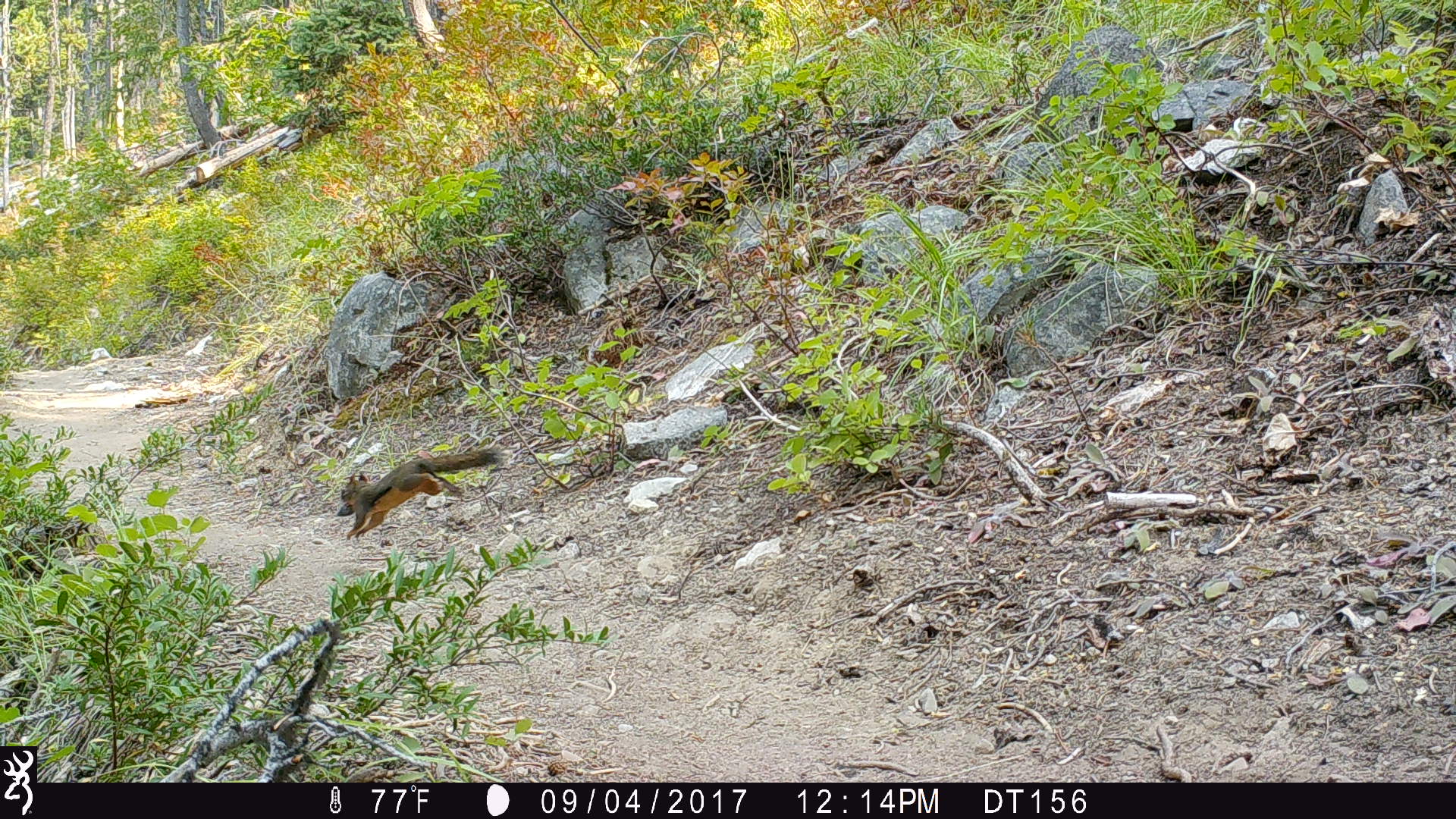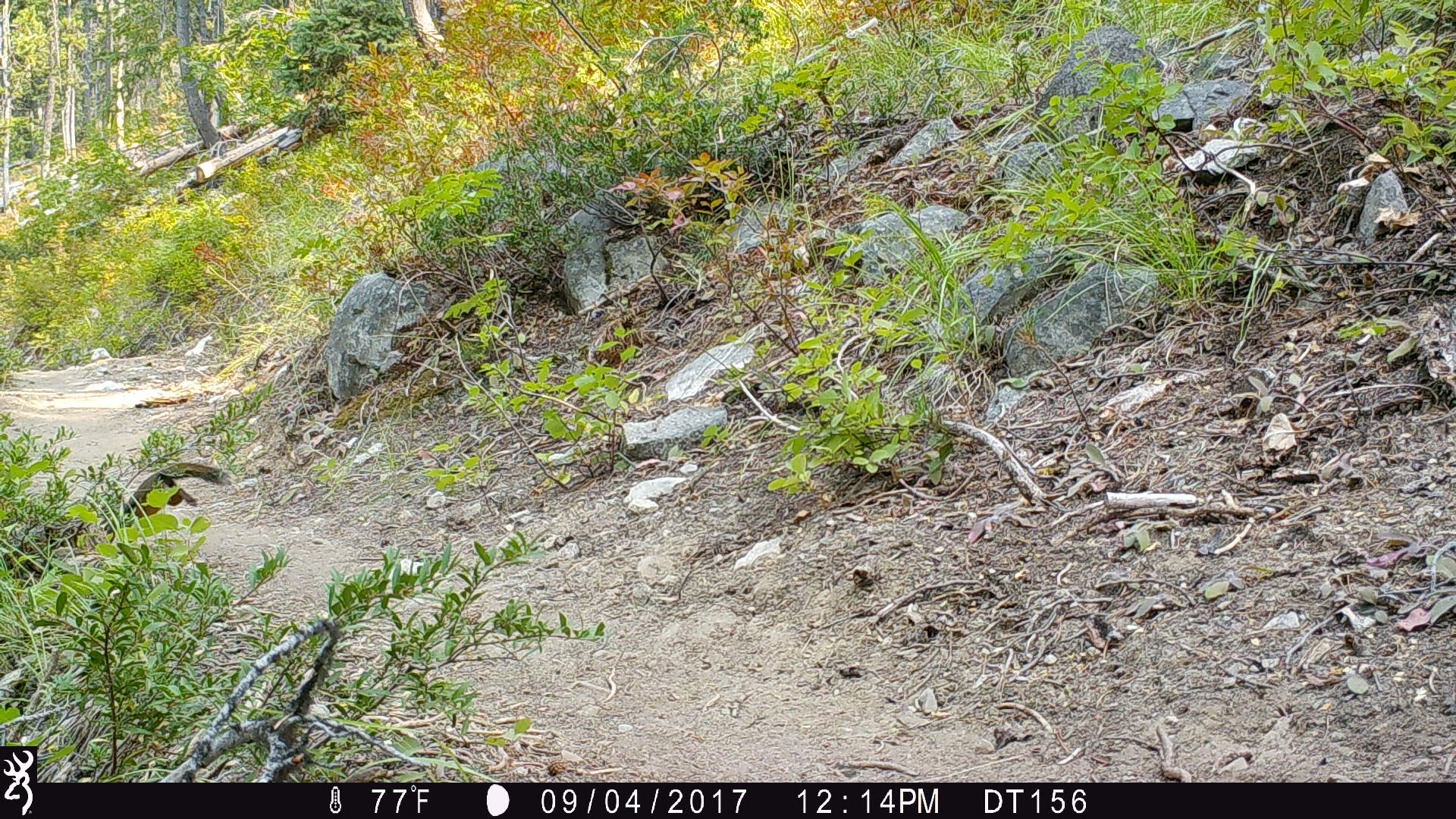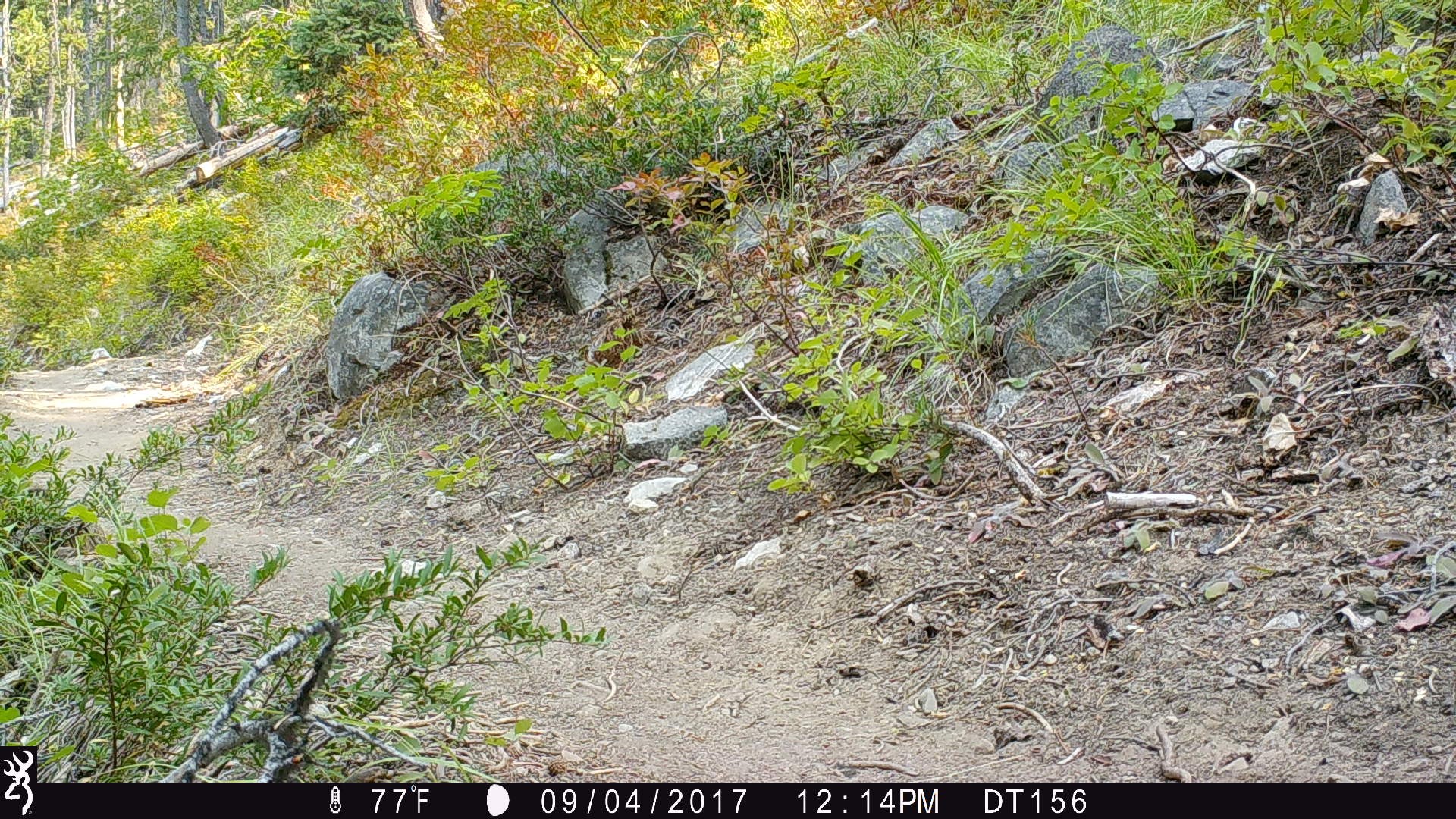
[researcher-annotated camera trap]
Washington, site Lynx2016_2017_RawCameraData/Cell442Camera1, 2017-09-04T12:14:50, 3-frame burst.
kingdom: Animalia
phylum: Chordata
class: Mammalia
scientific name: Mammalia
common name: small mammal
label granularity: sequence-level